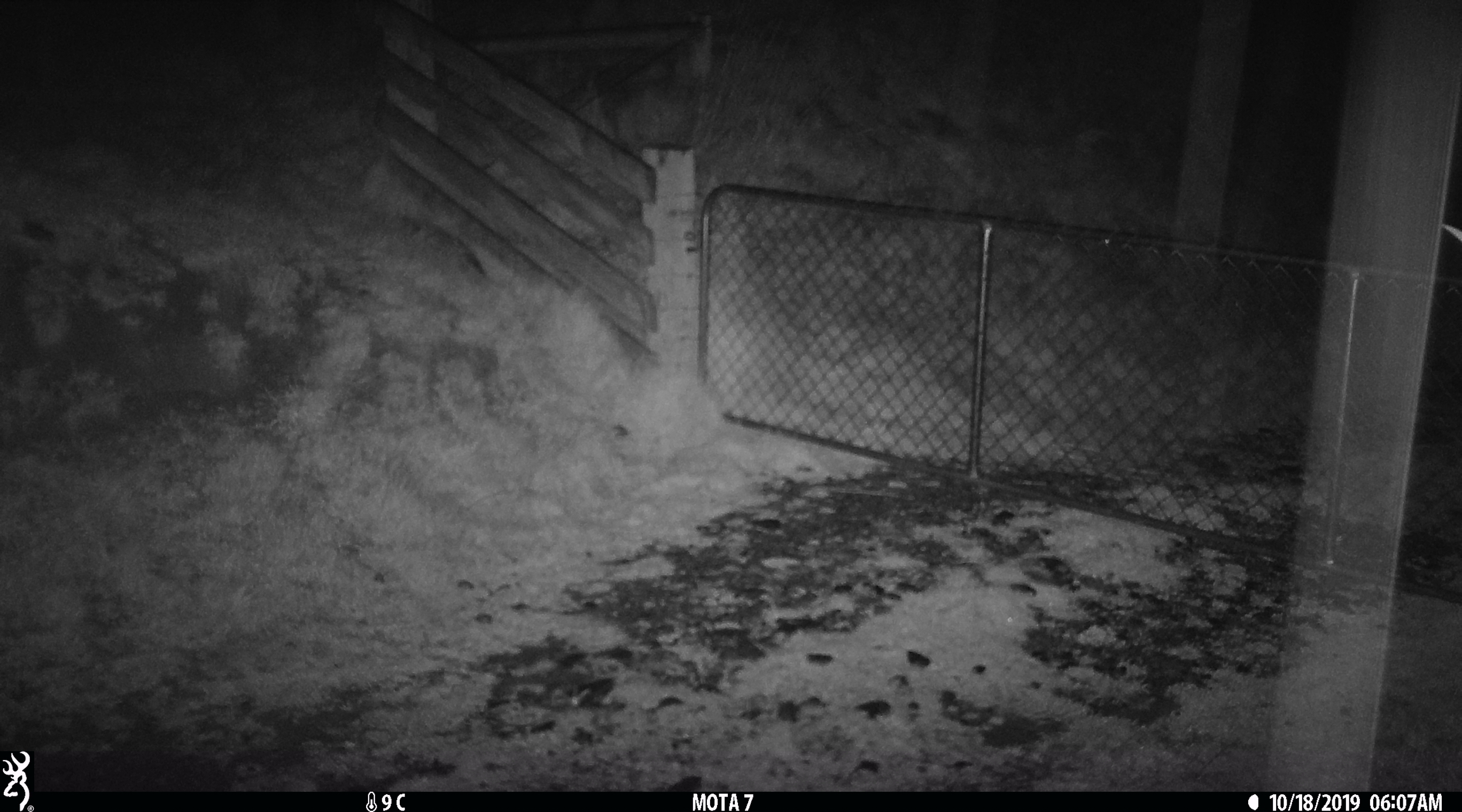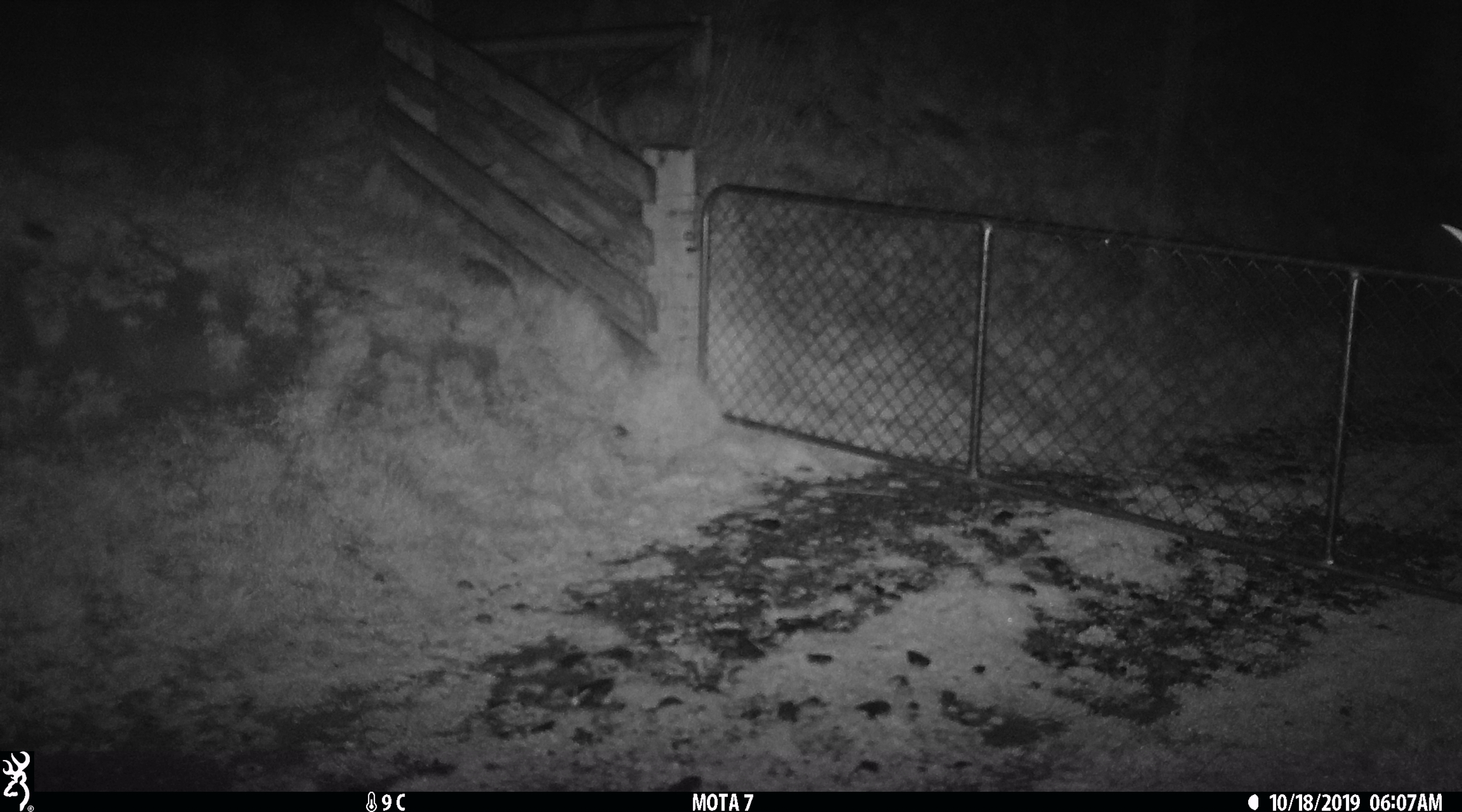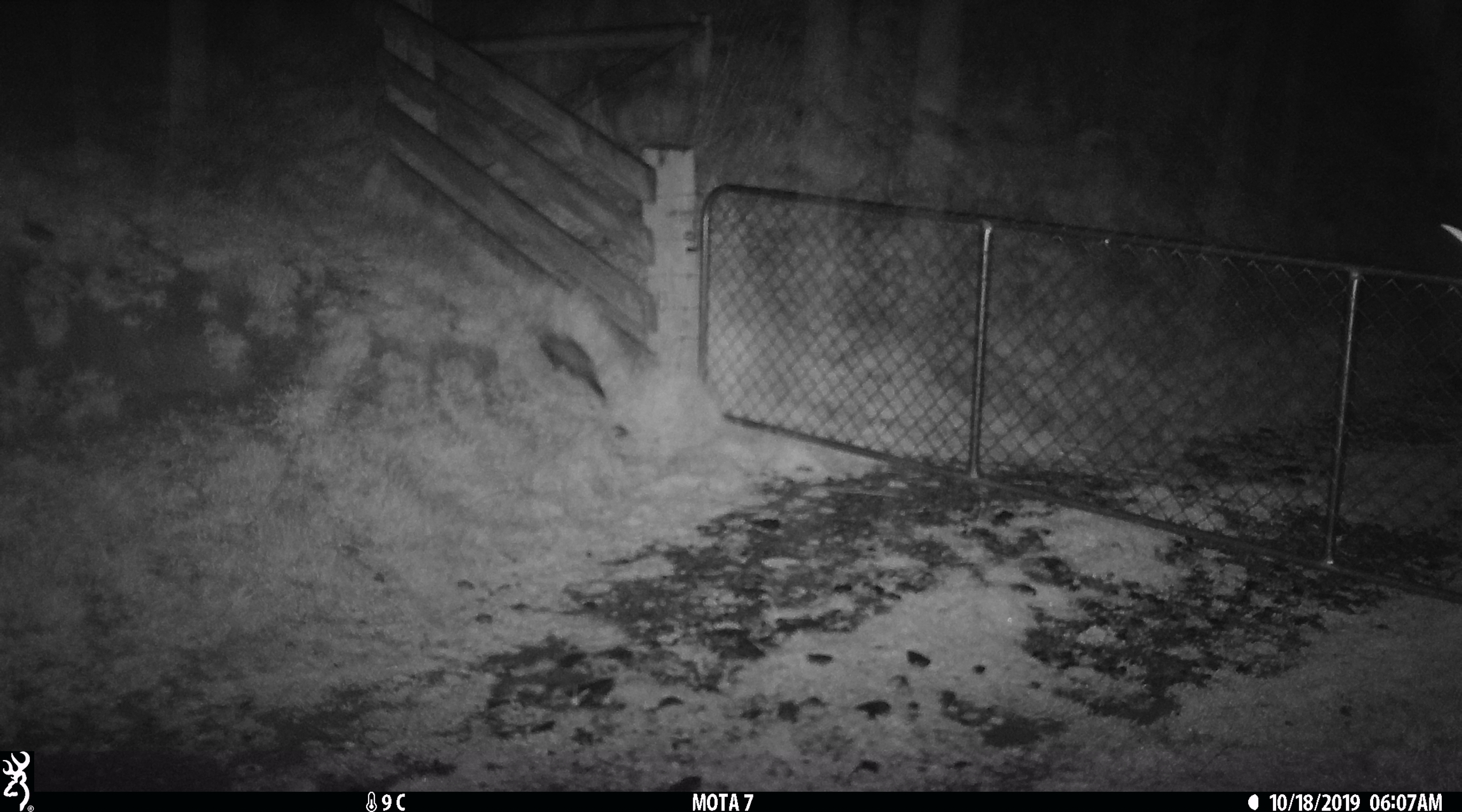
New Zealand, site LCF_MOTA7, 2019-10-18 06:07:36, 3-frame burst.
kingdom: Animalia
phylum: Chordata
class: Mammalia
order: Carnivora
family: Mustelidae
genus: Mustela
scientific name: Mustela furo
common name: ferret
Ferret (Mustela furo).